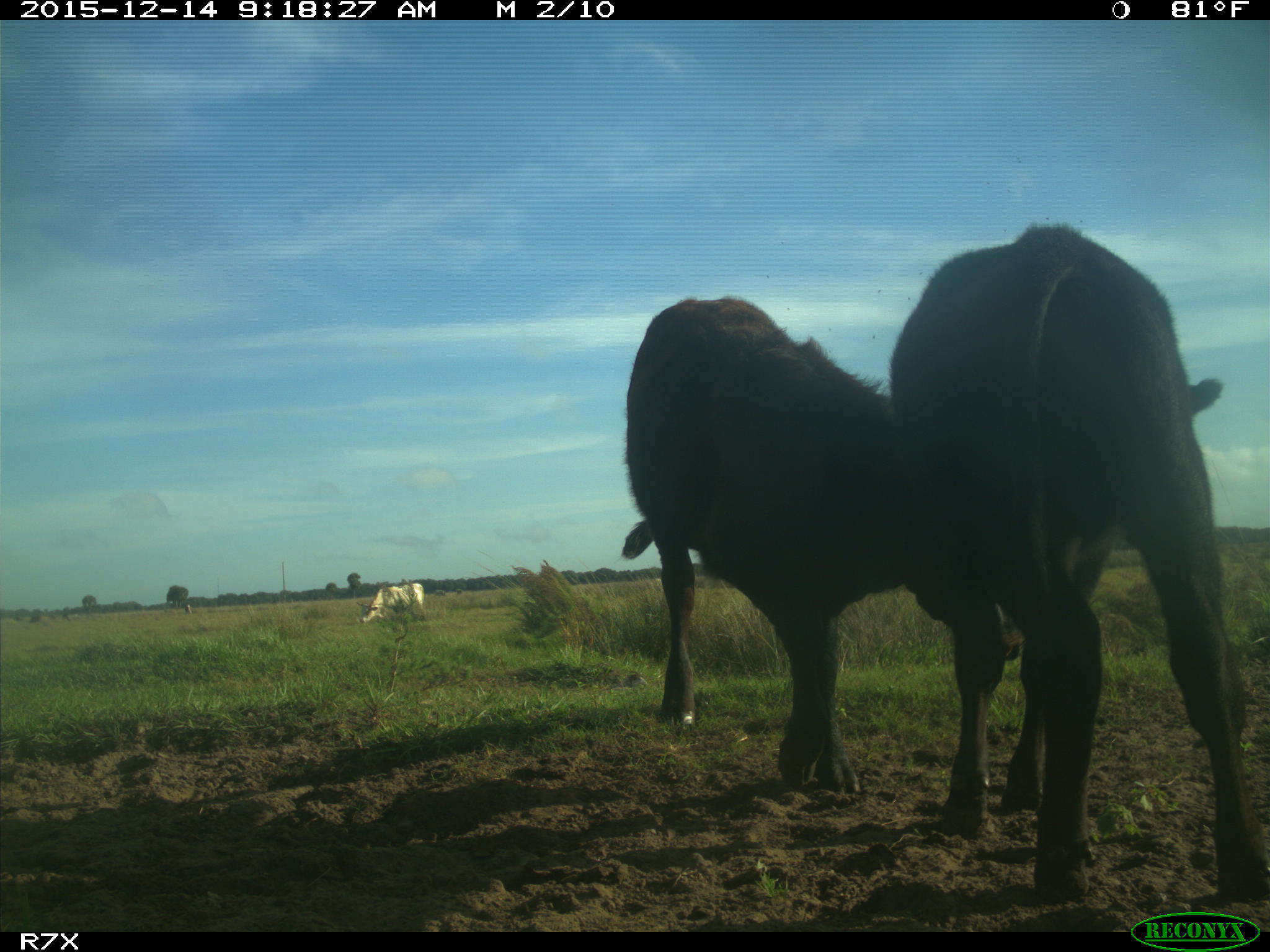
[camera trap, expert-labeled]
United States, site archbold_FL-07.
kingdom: Animalia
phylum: Chordata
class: Mammalia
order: Artiodactyla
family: Bovidae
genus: Bos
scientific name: Bos taurus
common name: domestic cow